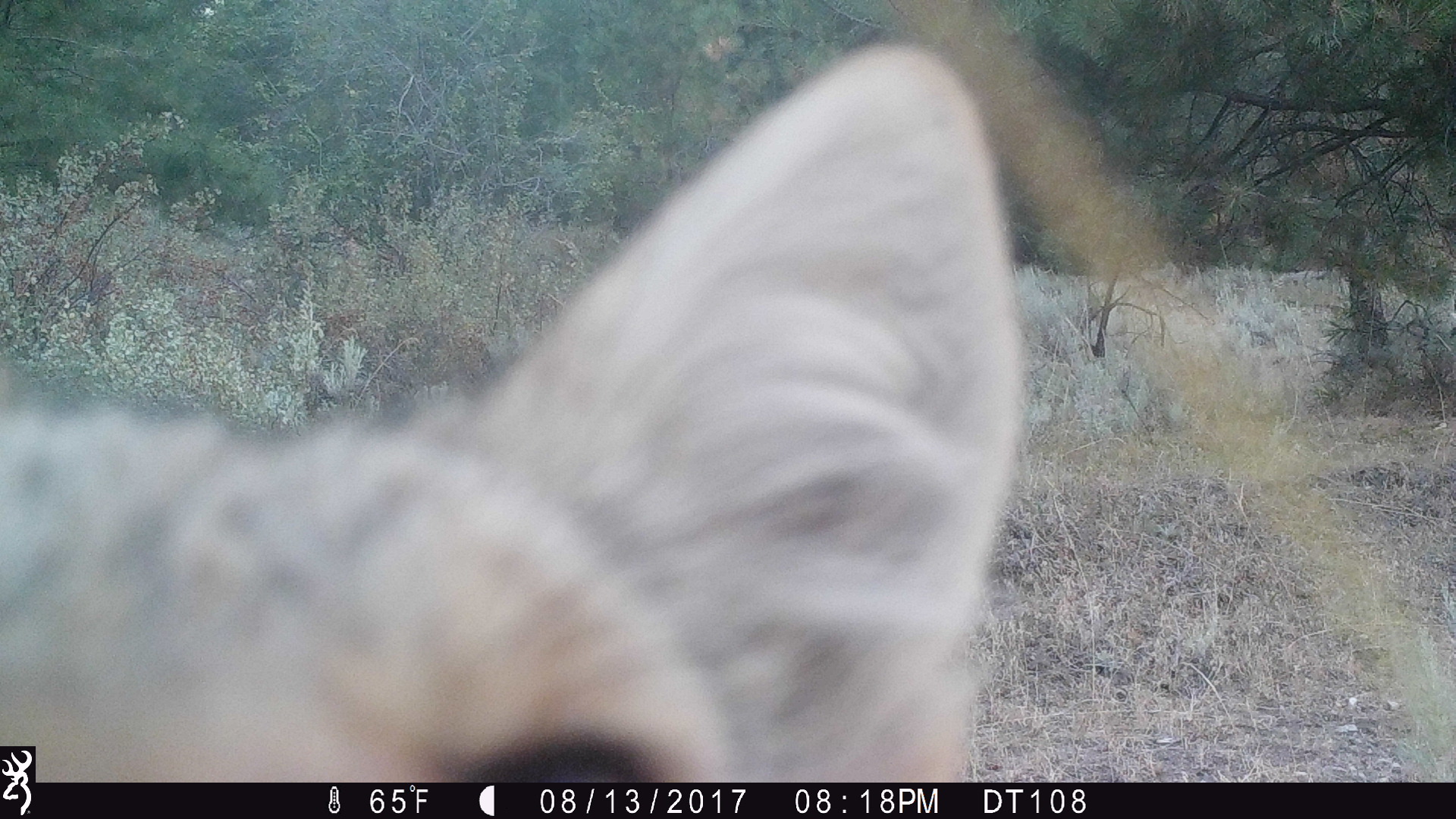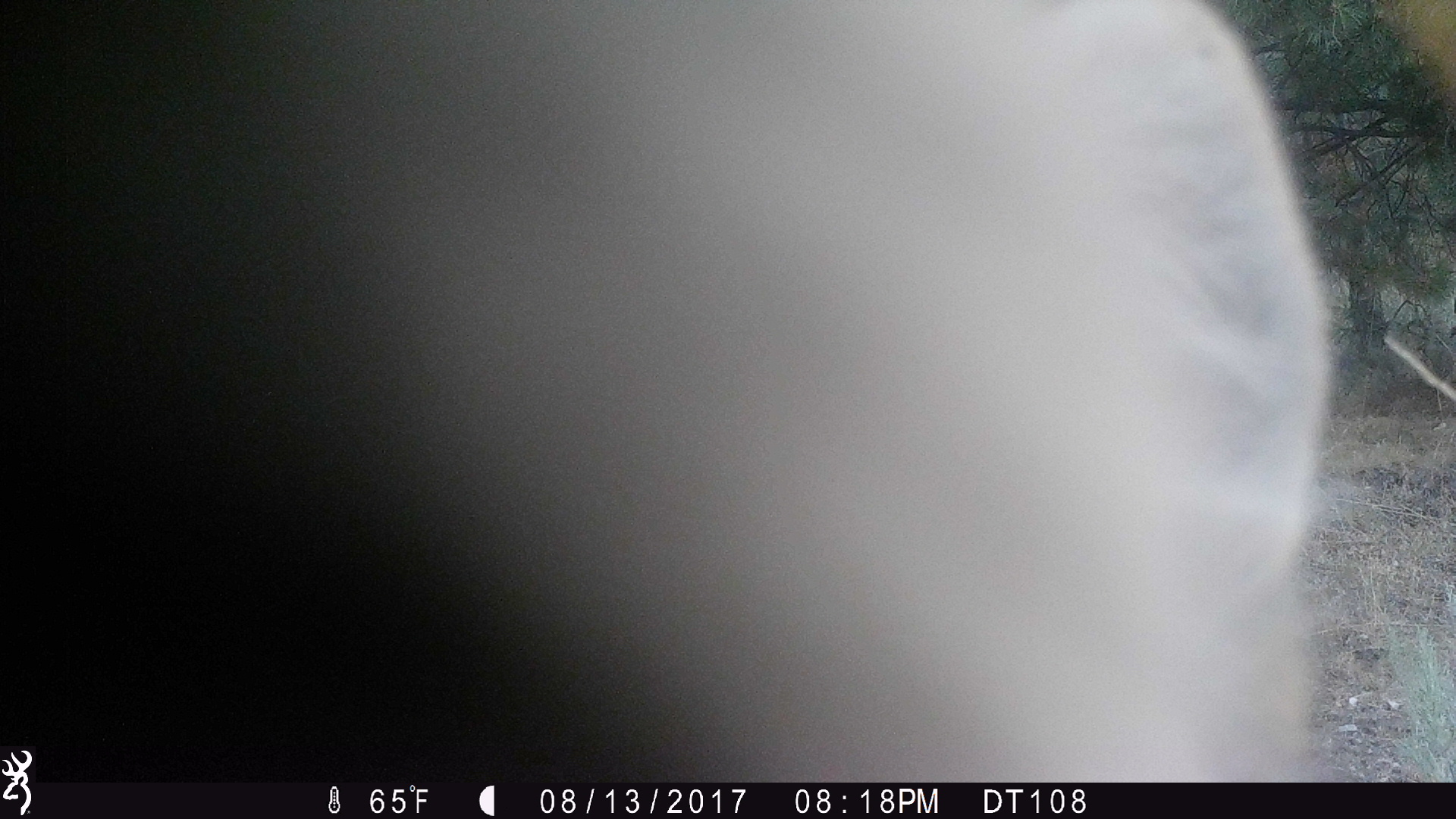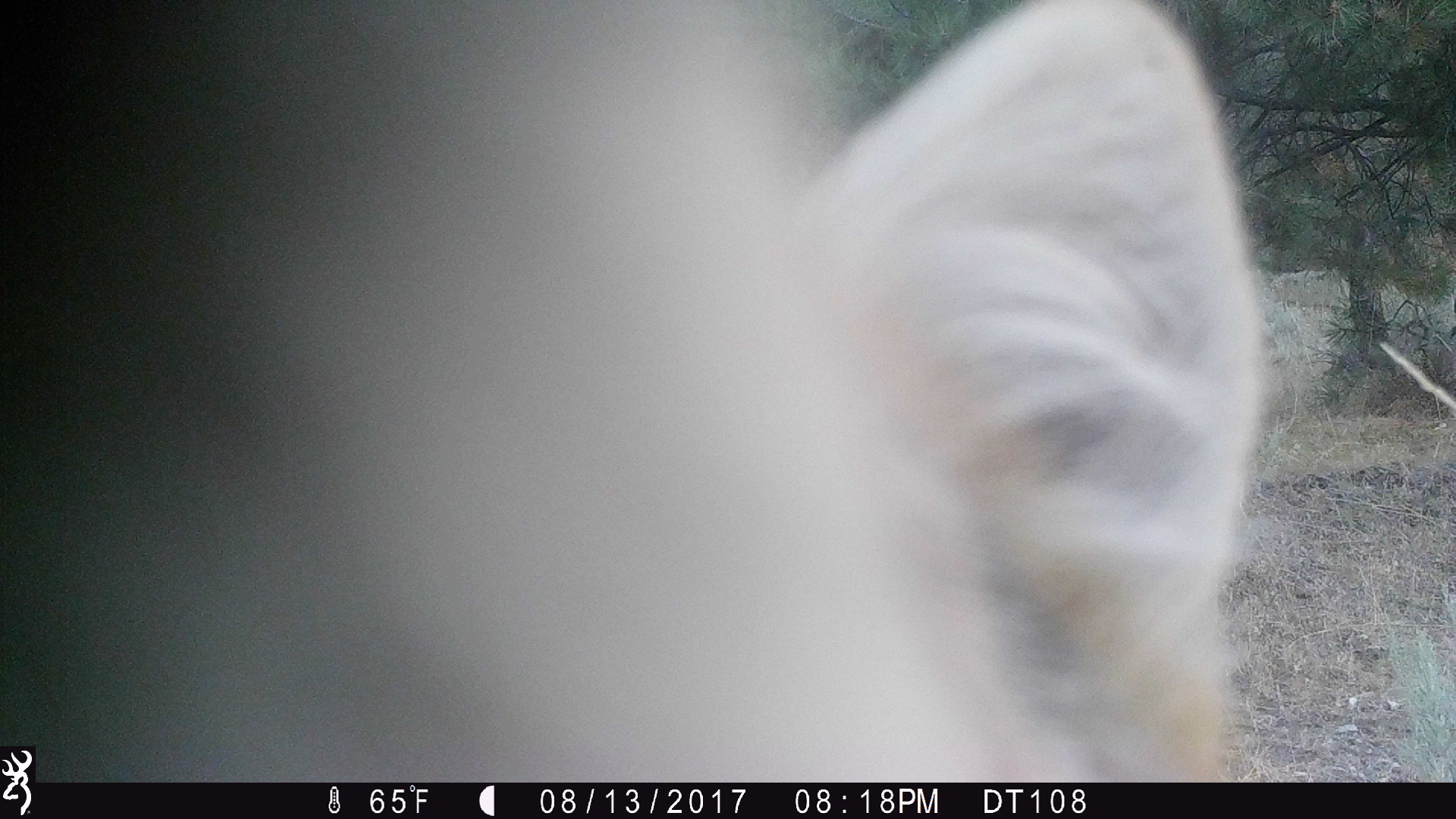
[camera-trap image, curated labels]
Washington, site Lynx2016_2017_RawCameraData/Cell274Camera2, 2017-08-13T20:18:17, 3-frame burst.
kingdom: Animalia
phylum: Chordata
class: Mammalia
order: Carnivora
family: Canidae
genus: Canis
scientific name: Canis latrans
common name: coyote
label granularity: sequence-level